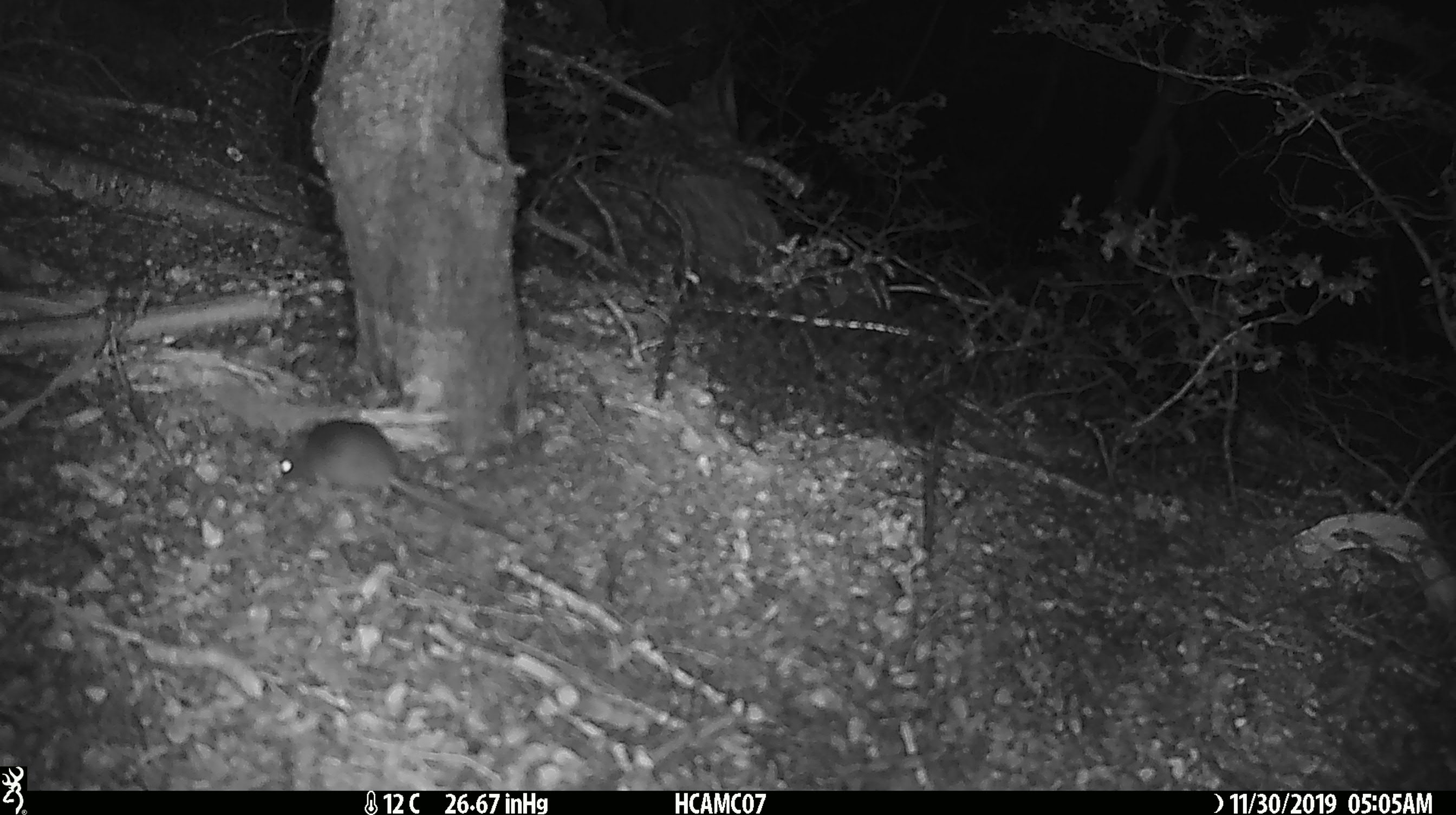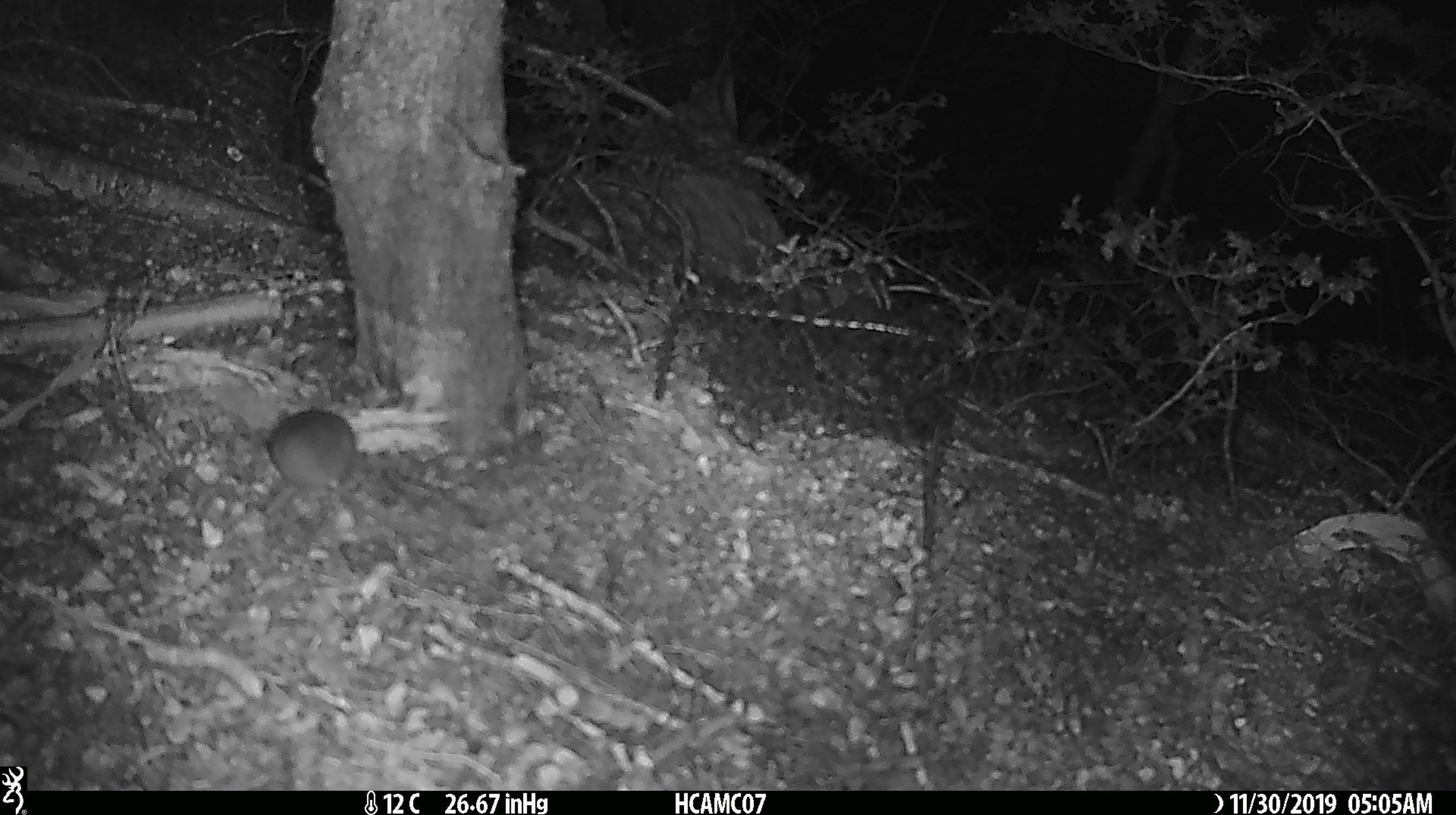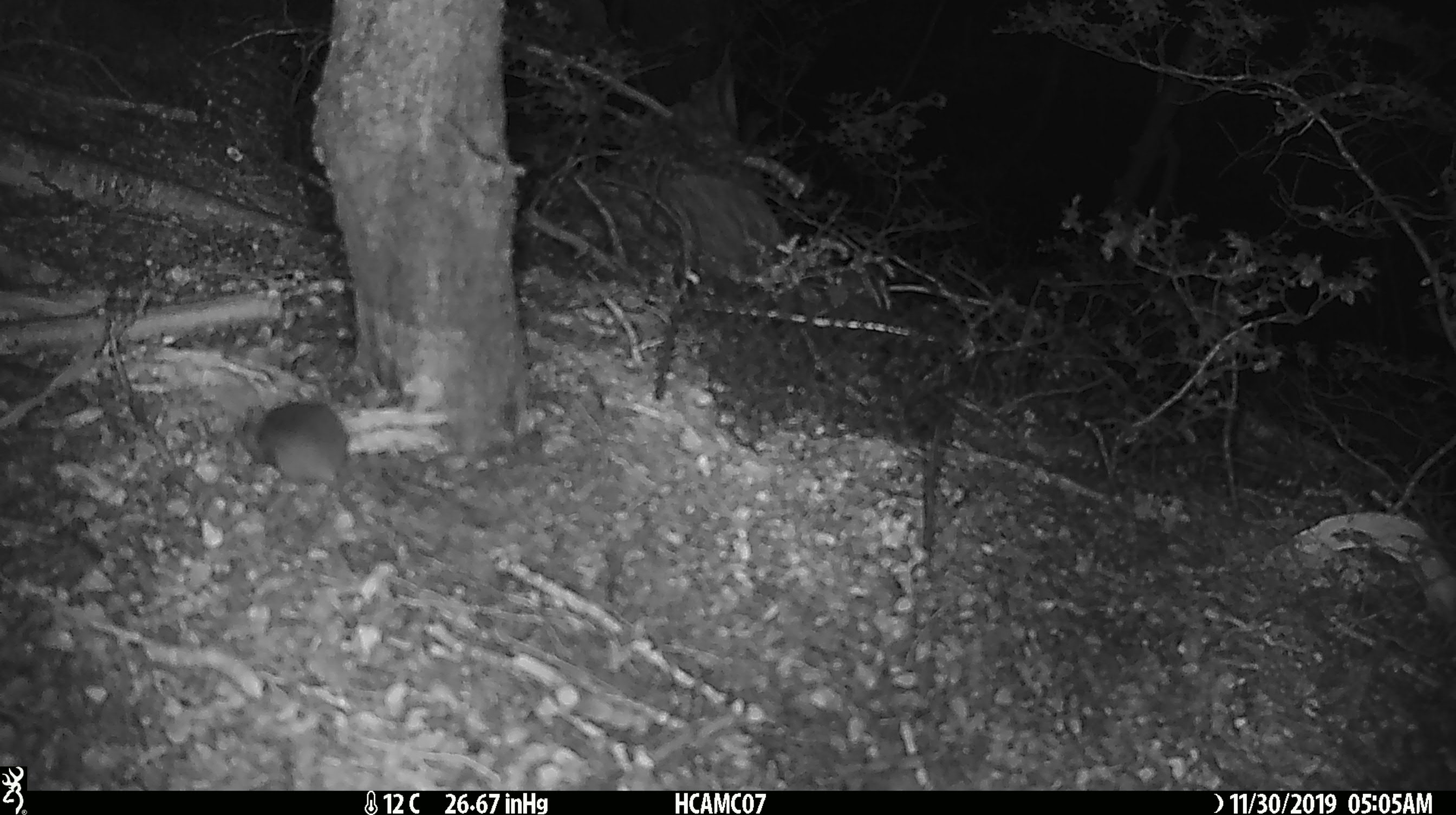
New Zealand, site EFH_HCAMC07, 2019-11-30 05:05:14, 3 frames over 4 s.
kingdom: Animalia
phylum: Chordata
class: Mammalia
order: Rodentia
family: Muridae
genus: Mus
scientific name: Mus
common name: mouse